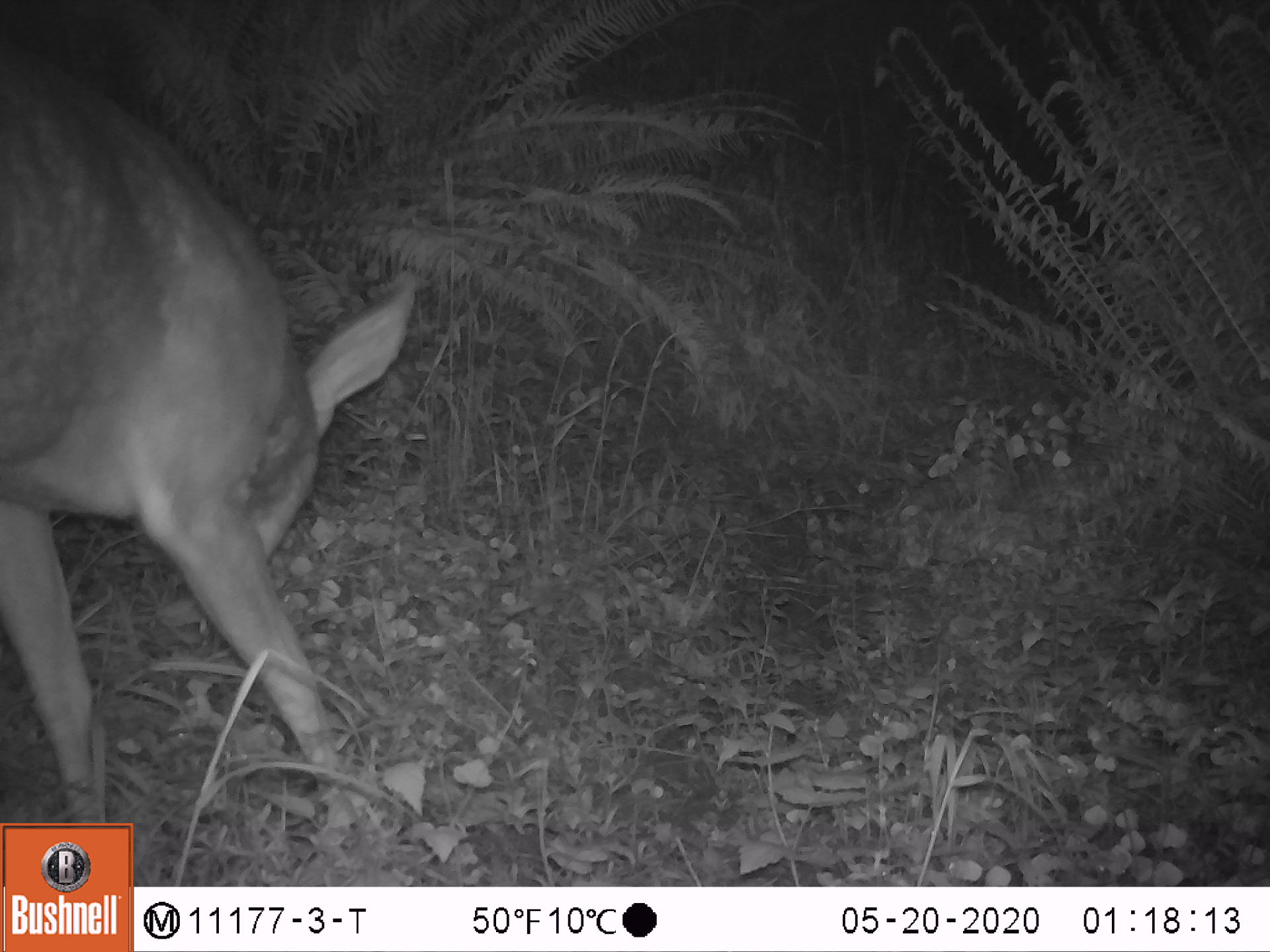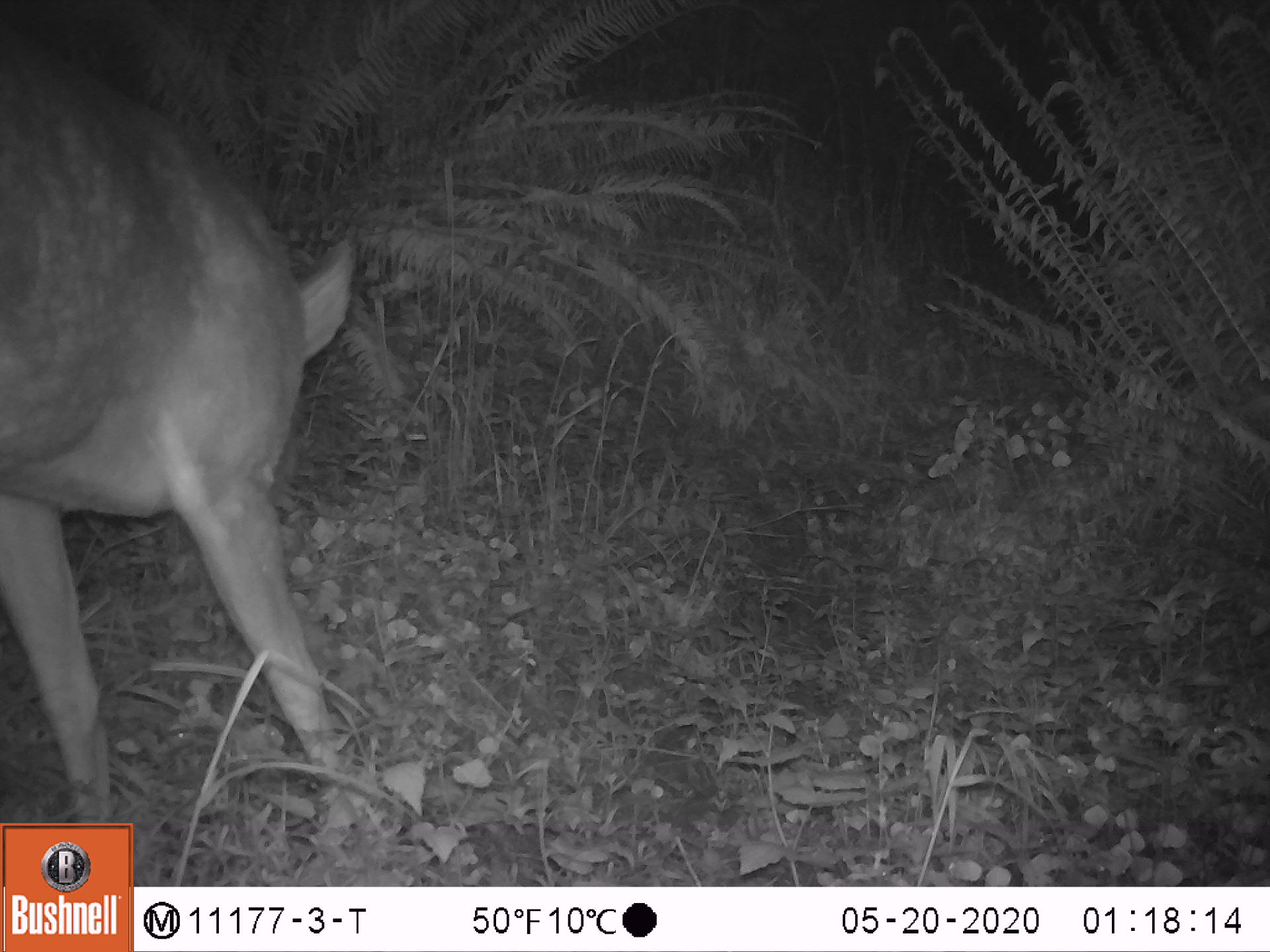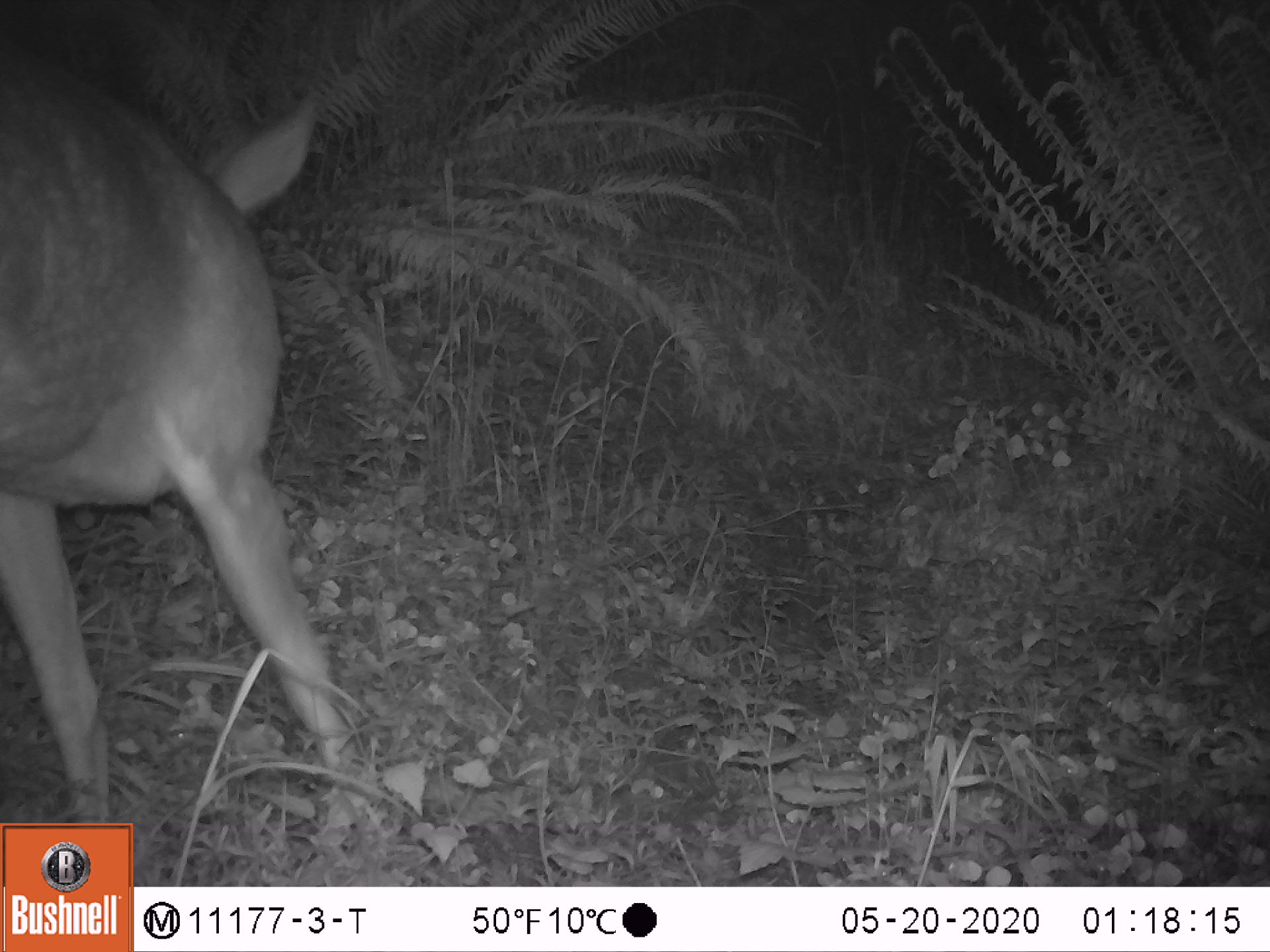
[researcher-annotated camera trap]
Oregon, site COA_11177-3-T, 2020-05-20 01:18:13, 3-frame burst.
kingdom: Animalia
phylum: Chordata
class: Mammalia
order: Artiodactyla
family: Cervidae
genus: Odocoileus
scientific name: Odocoileus hemionus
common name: black-tailed deer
Black-tailed deer (Odocoileus hemionus).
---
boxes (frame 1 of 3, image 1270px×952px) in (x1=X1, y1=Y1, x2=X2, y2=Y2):
black-tailed deer: (x1=5, y1=42, x2=419, y2=785)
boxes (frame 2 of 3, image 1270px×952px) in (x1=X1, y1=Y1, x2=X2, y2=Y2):
black-tailed deer: (x1=3, y1=38, x2=366, y2=803)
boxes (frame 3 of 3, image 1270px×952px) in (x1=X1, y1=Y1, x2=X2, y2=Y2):
black-tailed deer: (x1=5, y1=49, x2=360, y2=798)